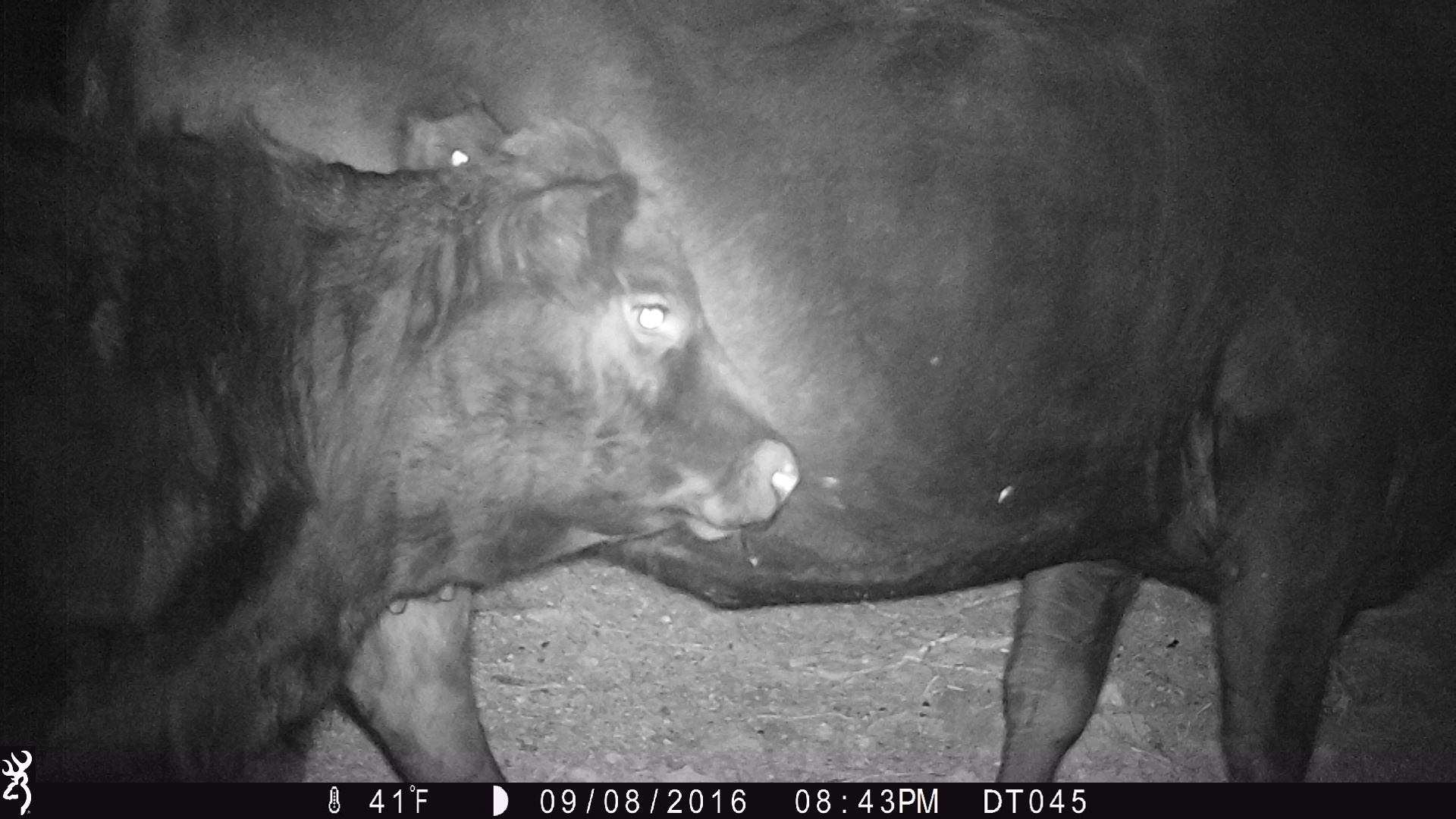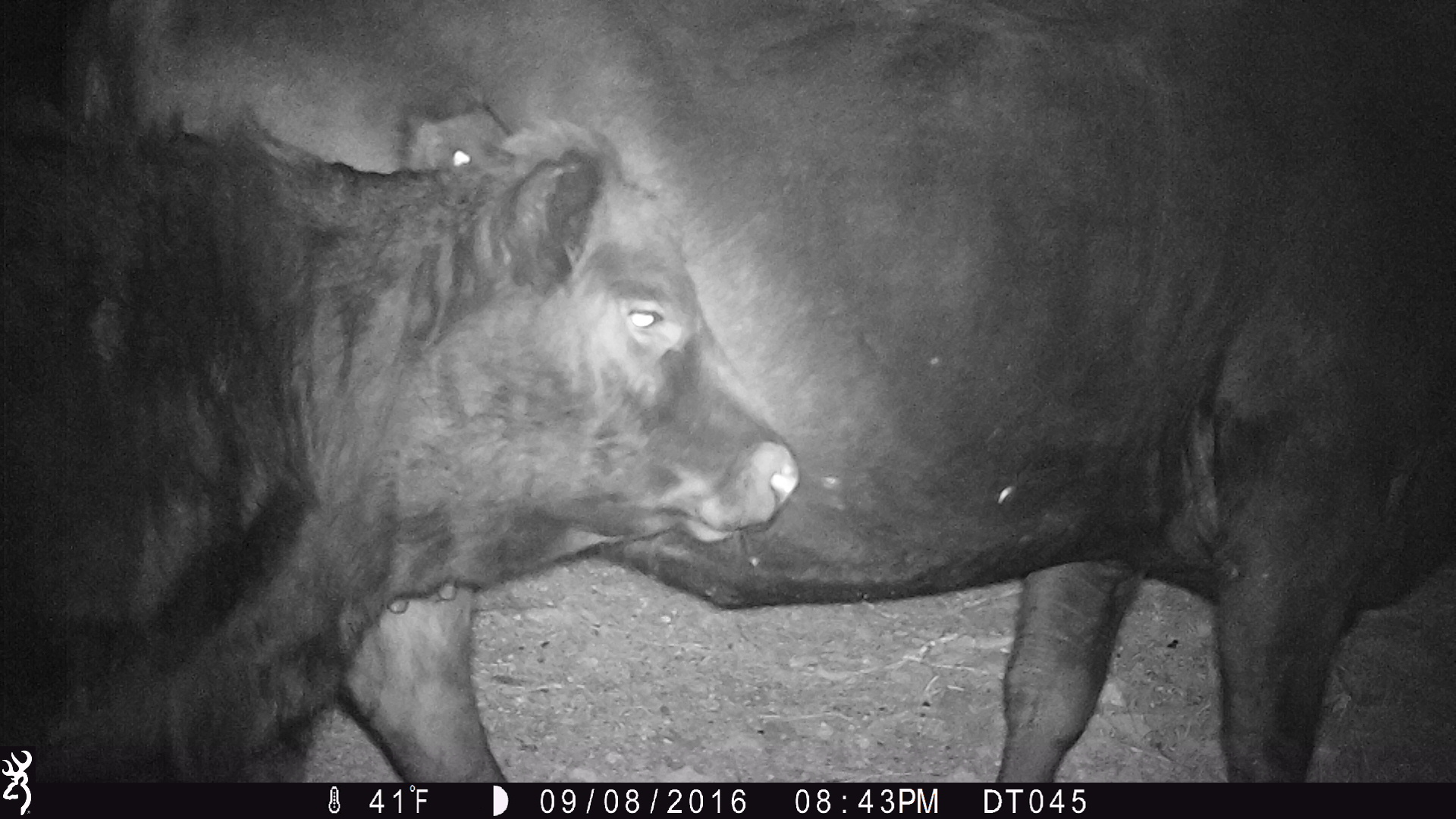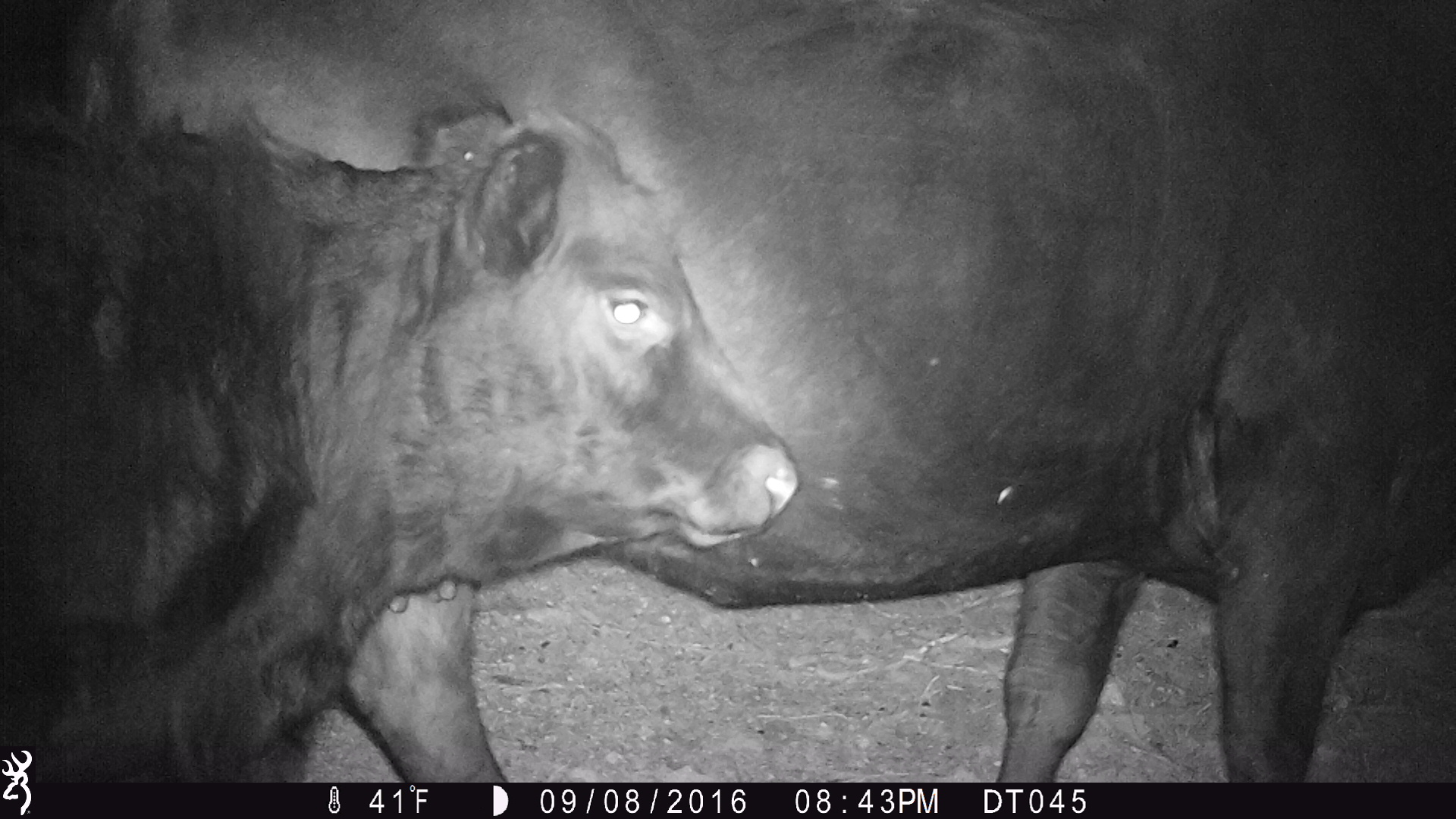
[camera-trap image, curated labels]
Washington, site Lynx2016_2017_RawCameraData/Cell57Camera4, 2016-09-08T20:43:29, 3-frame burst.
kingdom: Animalia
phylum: Chordata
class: Mammalia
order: Artiodactyla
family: Bovidae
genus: Bos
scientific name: Bos taurus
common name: domestic cattle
Domestic cattle (Bos taurus). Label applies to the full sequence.